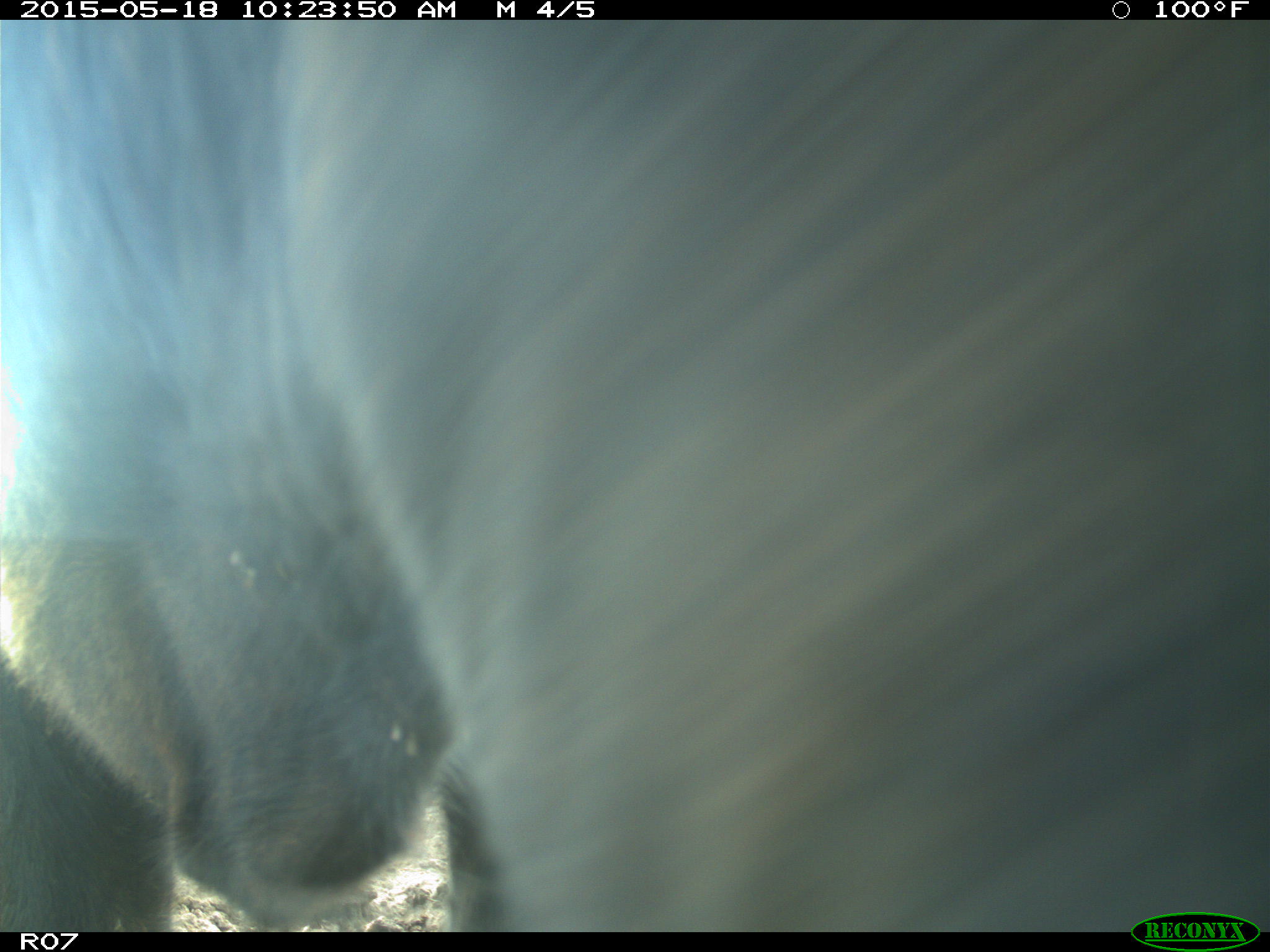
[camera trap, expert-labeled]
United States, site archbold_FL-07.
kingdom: Animalia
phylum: Chordata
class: Mammalia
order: Artiodactyla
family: Bovidae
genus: Bos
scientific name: Bos taurus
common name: domestic cow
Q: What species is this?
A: Bos taurus (domestic cow).